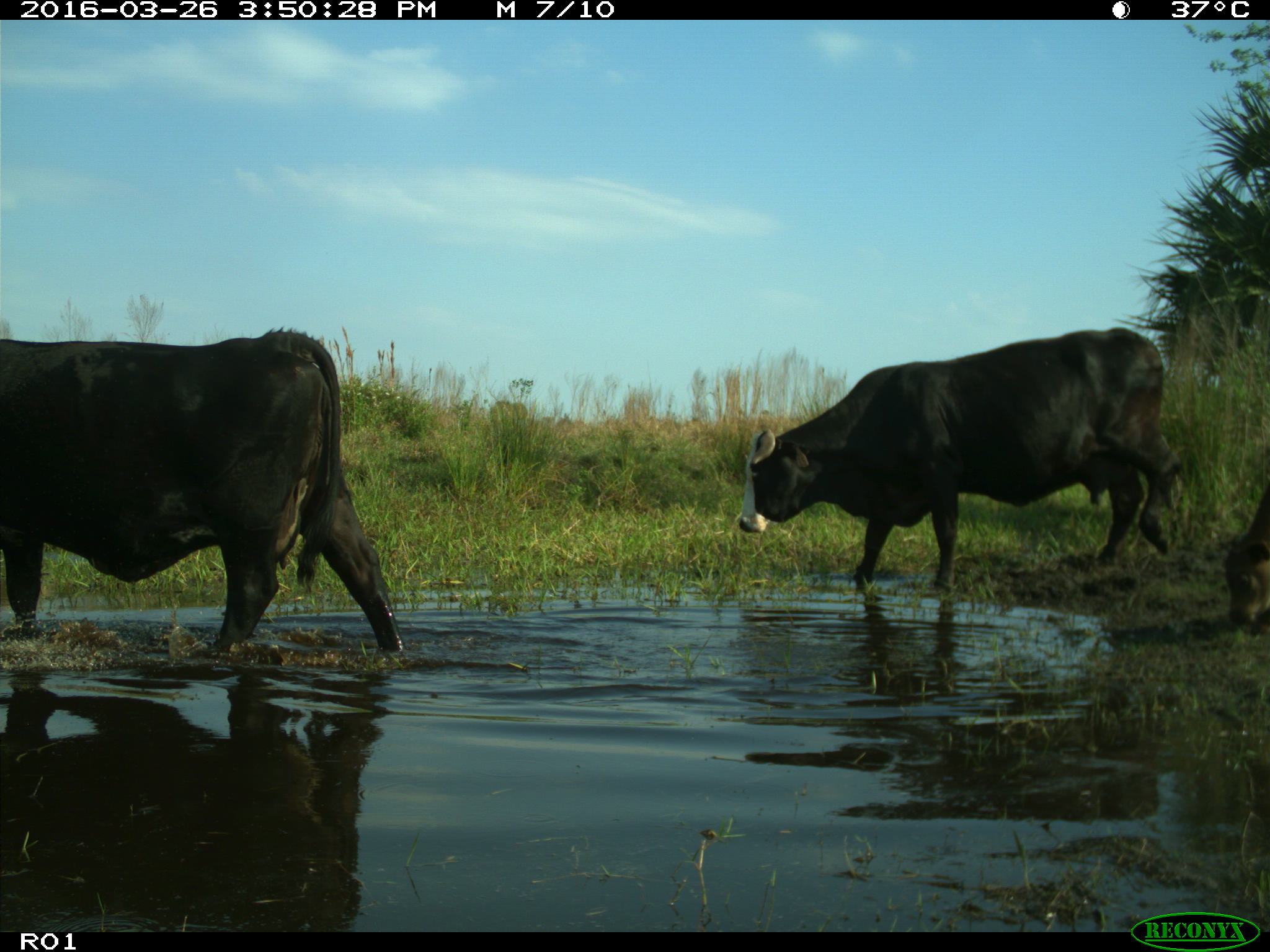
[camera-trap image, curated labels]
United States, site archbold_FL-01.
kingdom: Animalia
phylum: Chordata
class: Mammalia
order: Artiodactyla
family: Bovidae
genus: Bos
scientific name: Bos taurus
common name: domestic cow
Bos taurus (domestic cow).